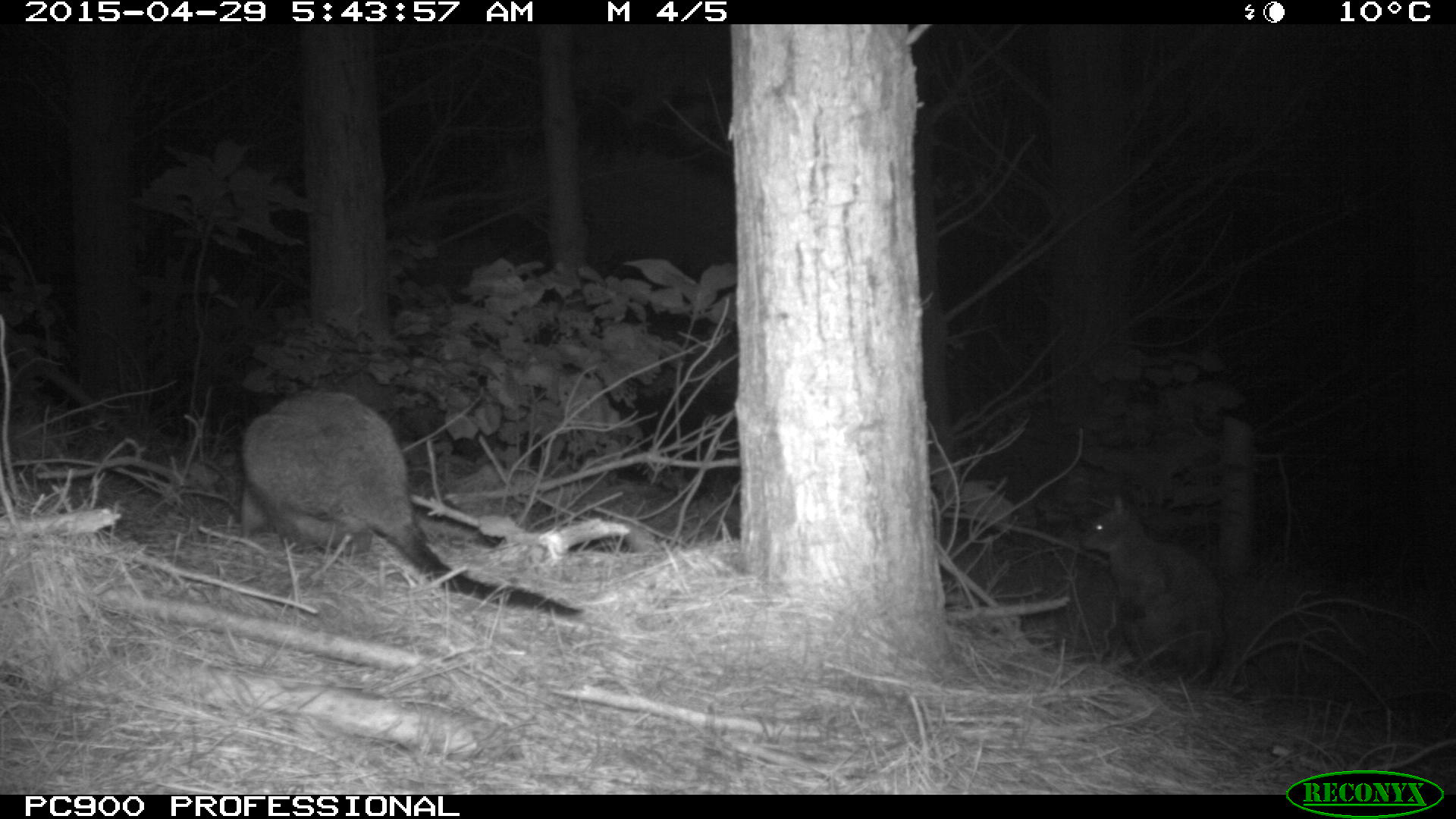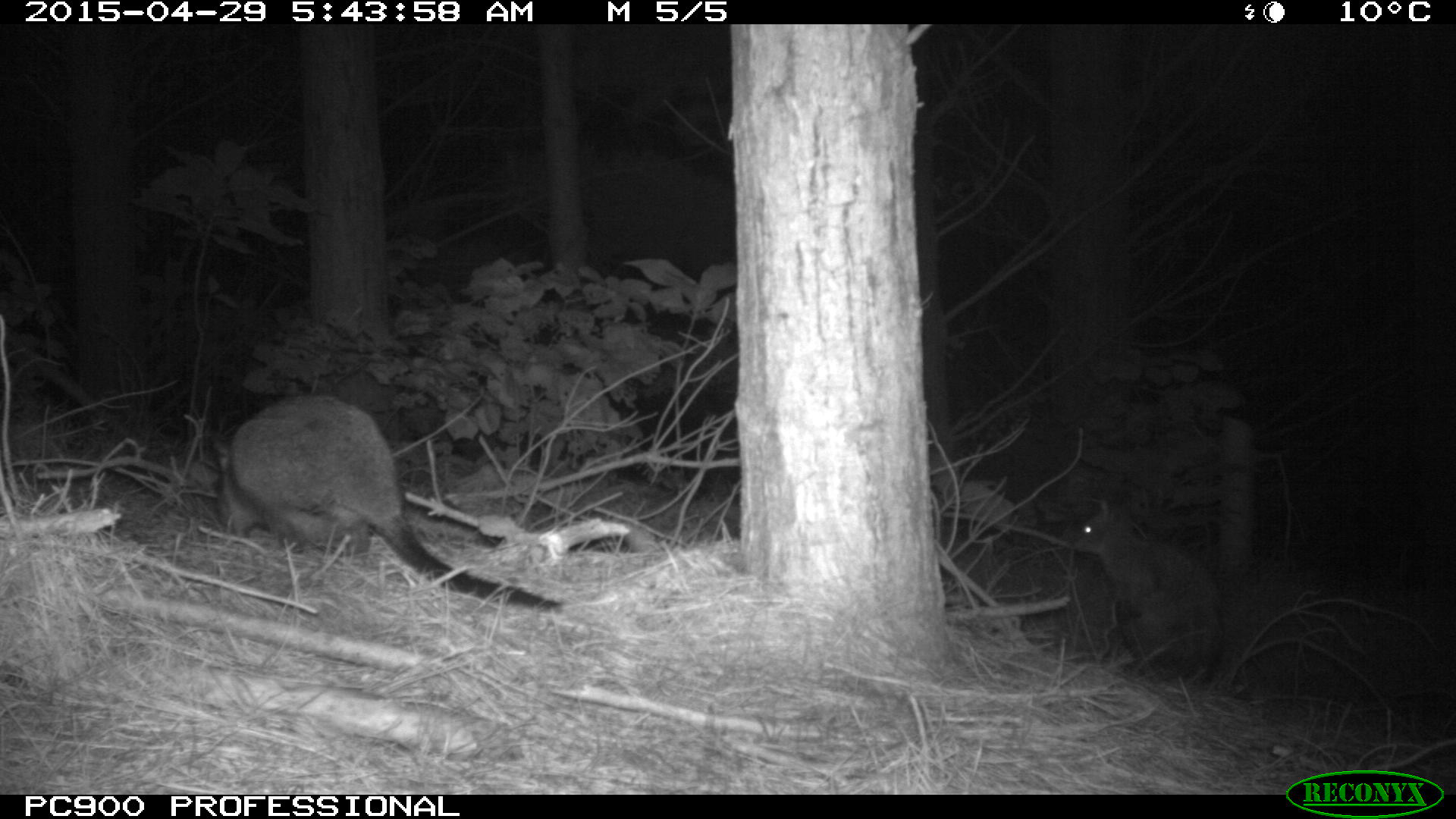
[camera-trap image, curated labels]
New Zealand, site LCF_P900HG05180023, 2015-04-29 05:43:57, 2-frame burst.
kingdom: Animalia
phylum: Chordata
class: Mammalia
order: Diprotodontia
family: Macropodidae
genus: Notamacropus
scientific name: Notamacropus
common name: wallaby